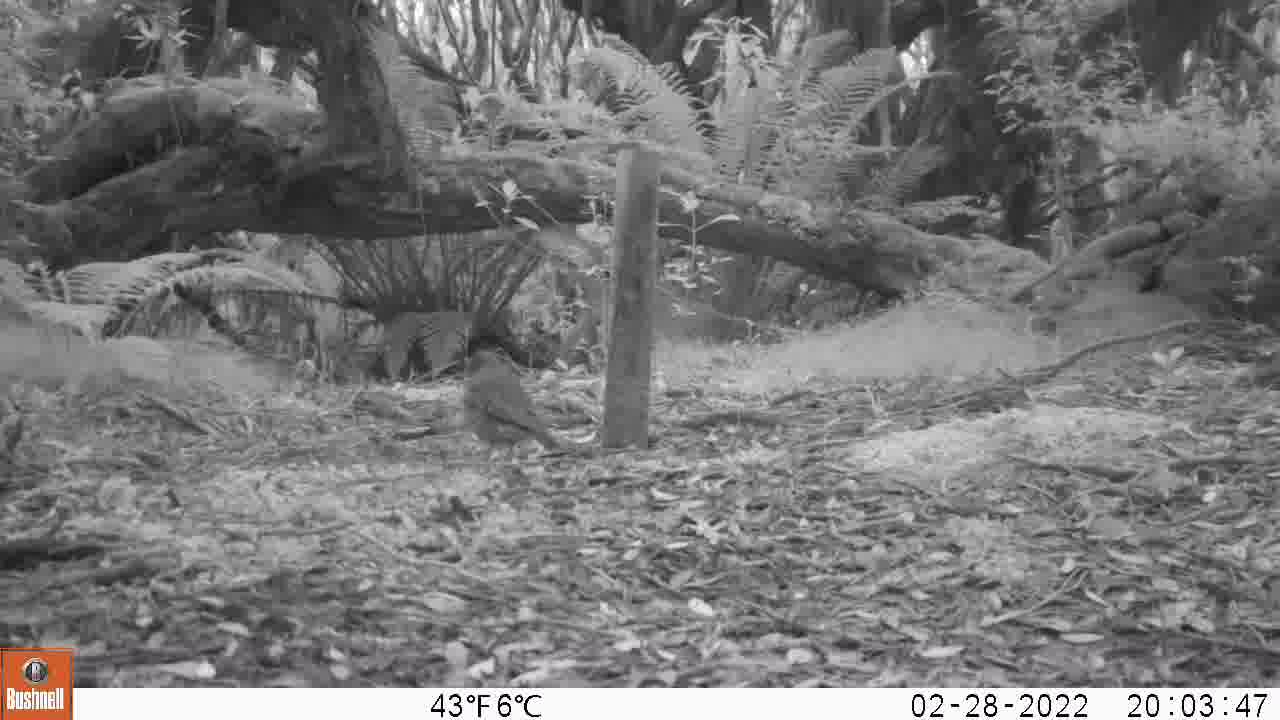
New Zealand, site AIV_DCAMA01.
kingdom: Animalia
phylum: Chordata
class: Aves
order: Passeriformes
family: Turdidae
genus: Turdus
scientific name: Turdus philomelos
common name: song thrush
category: thrush